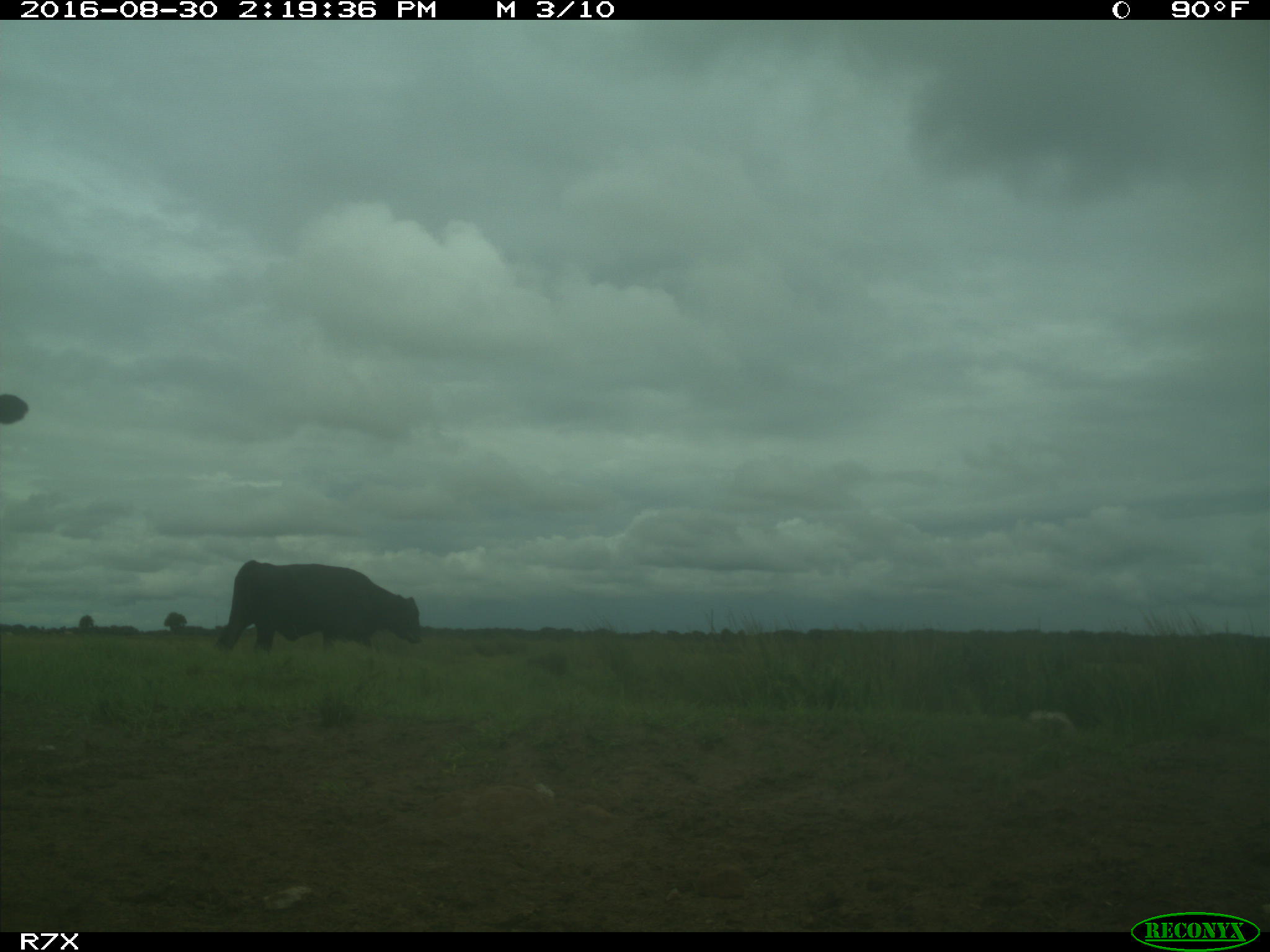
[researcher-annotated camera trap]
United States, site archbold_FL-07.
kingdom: Animalia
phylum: Chordata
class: Mammalia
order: Artiodactyla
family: Bovidae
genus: Bos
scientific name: Bos taurus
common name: domestic cow